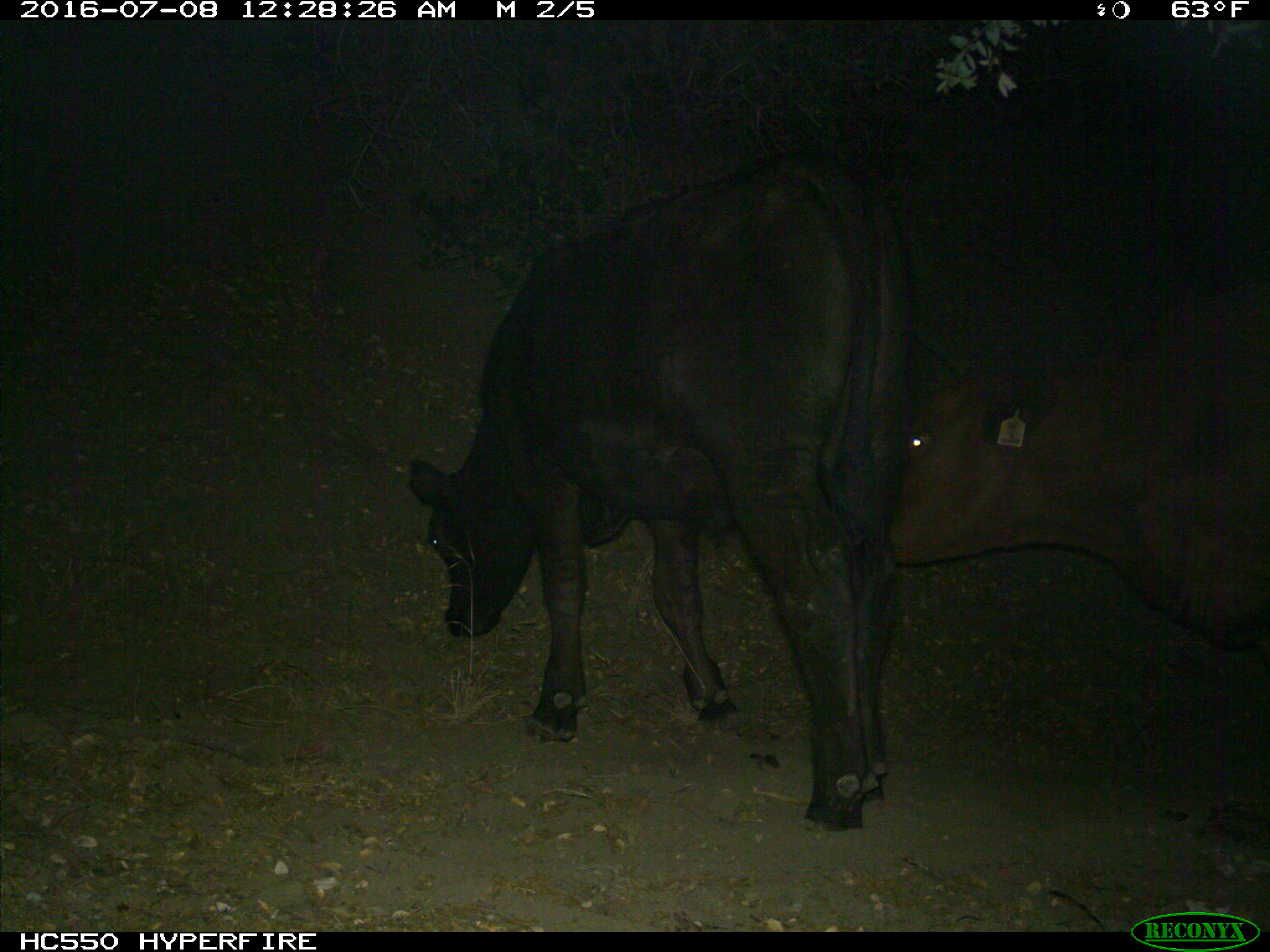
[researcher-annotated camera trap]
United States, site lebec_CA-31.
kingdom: Animalia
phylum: Chordata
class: Mammalia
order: Artiodactyla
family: Bovidae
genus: Bos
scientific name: Bos taurus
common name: domestic cow